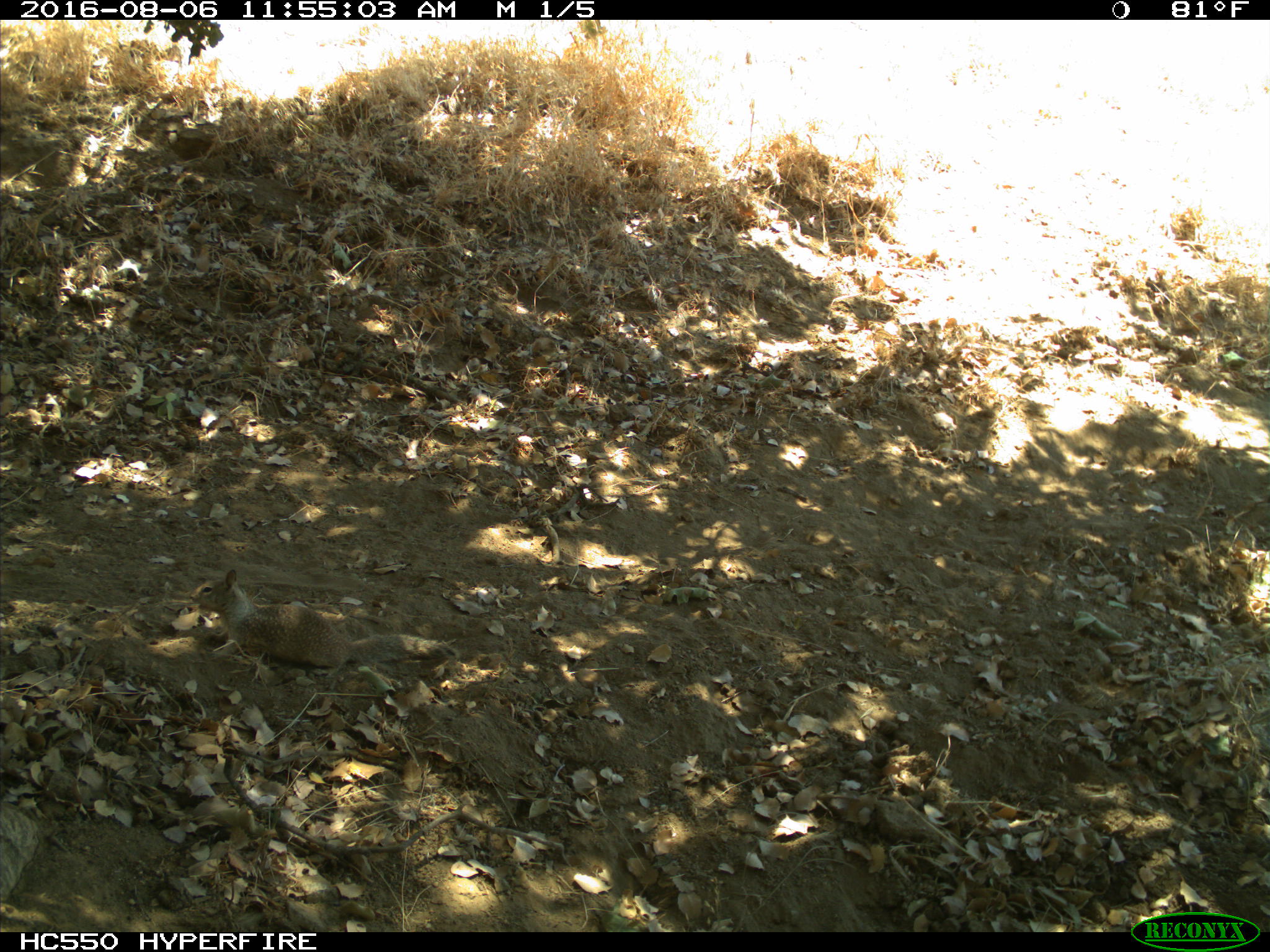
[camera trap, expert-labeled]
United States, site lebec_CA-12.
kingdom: Animalia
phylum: Chordata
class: Mammalia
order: Rodentia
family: Sciuridae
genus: Otospermophilus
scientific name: Otospermophilus beecheyi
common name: california ground squirrel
Otospermophilus beecheyi (california ground squirrel).